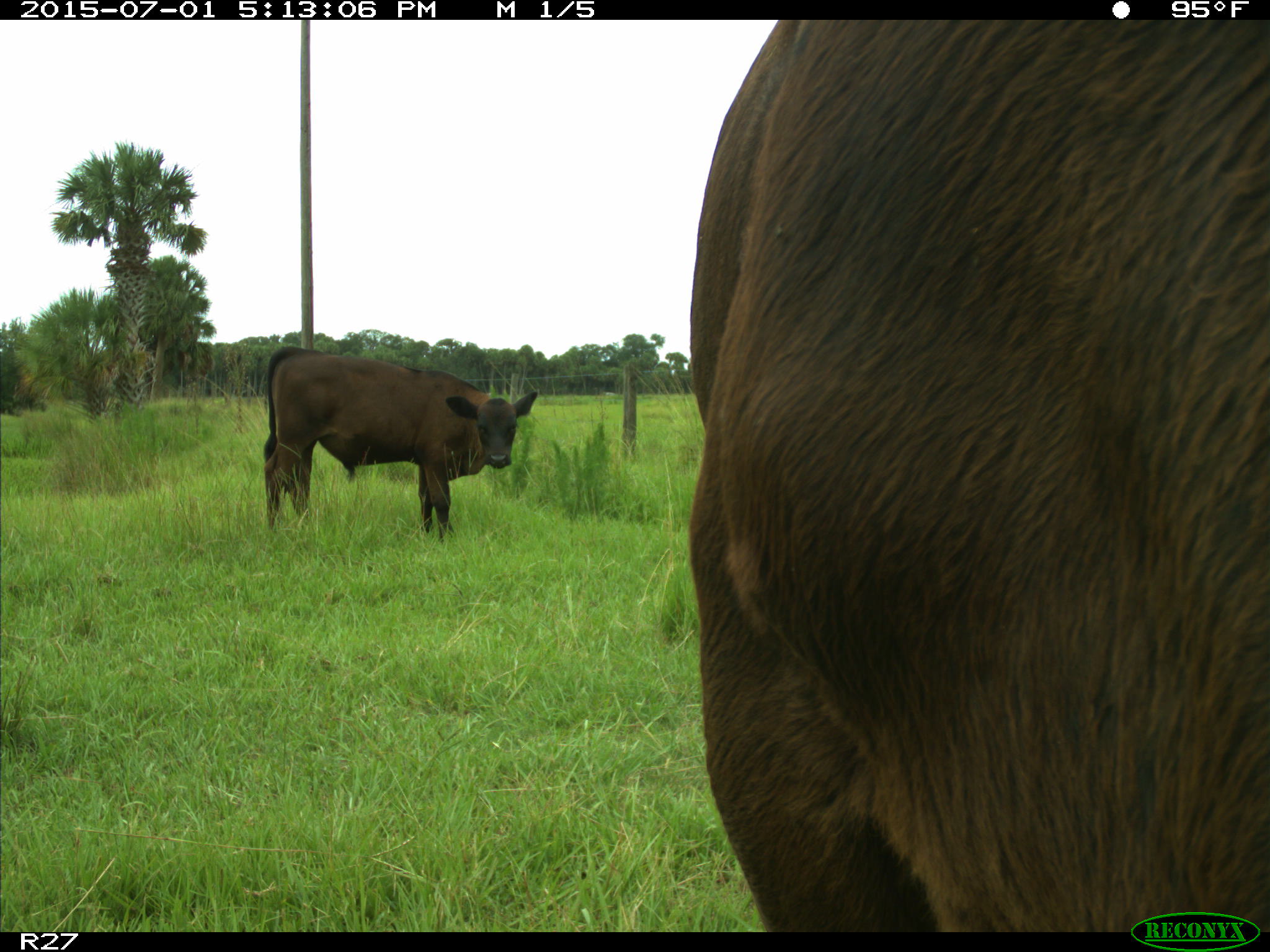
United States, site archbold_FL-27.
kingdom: Animalia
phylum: Chordata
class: Mammalia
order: Artiodactyla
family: Bovidae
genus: Bos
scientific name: Bos taurus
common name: domestic cow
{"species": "Bos taurus (domestic cow)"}